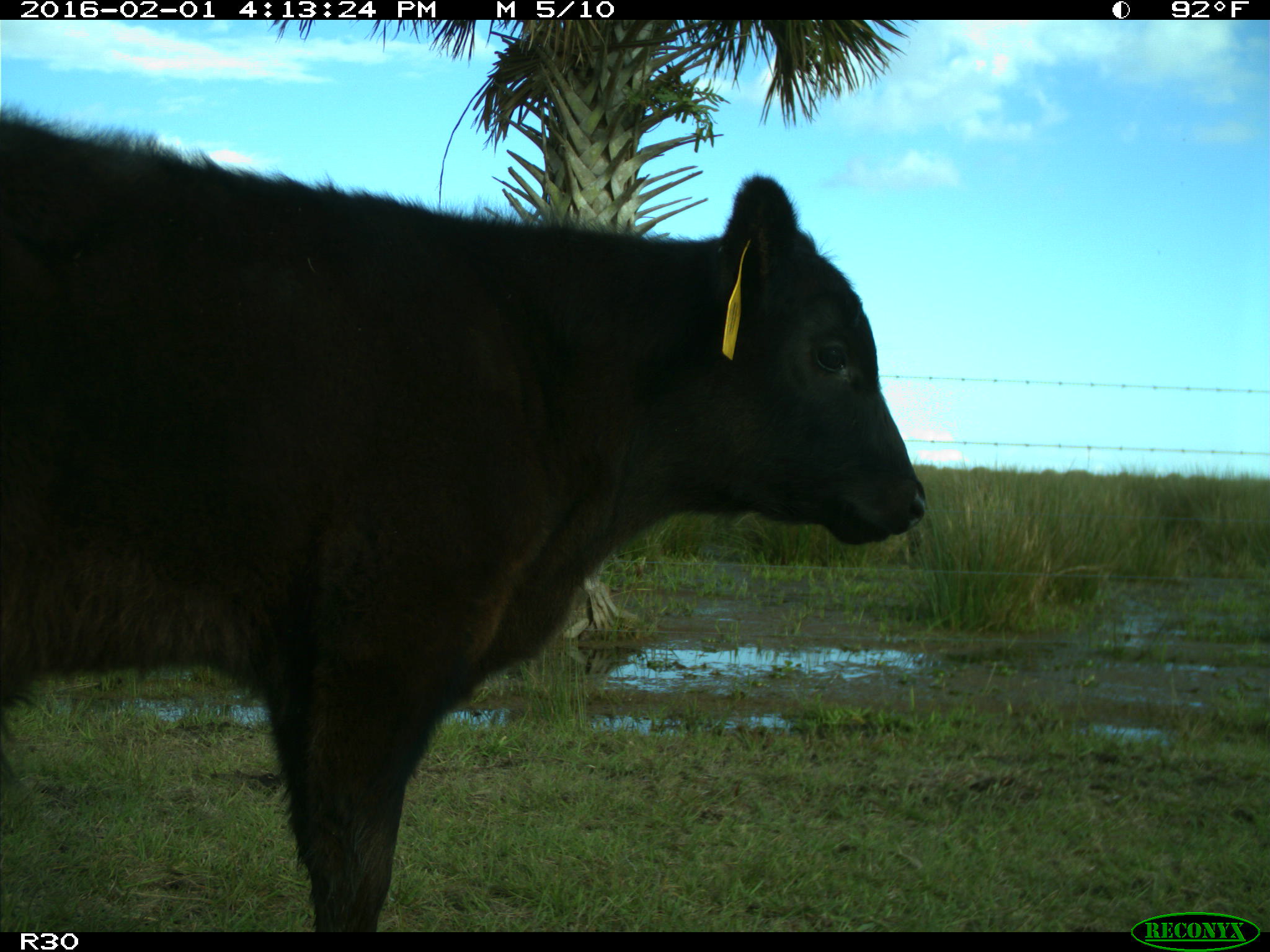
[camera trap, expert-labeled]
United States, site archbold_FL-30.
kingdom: Animalia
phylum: Chordata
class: Mammalia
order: Artiodactyla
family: Bovidae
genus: Bos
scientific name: Bos taurus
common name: domestic cow